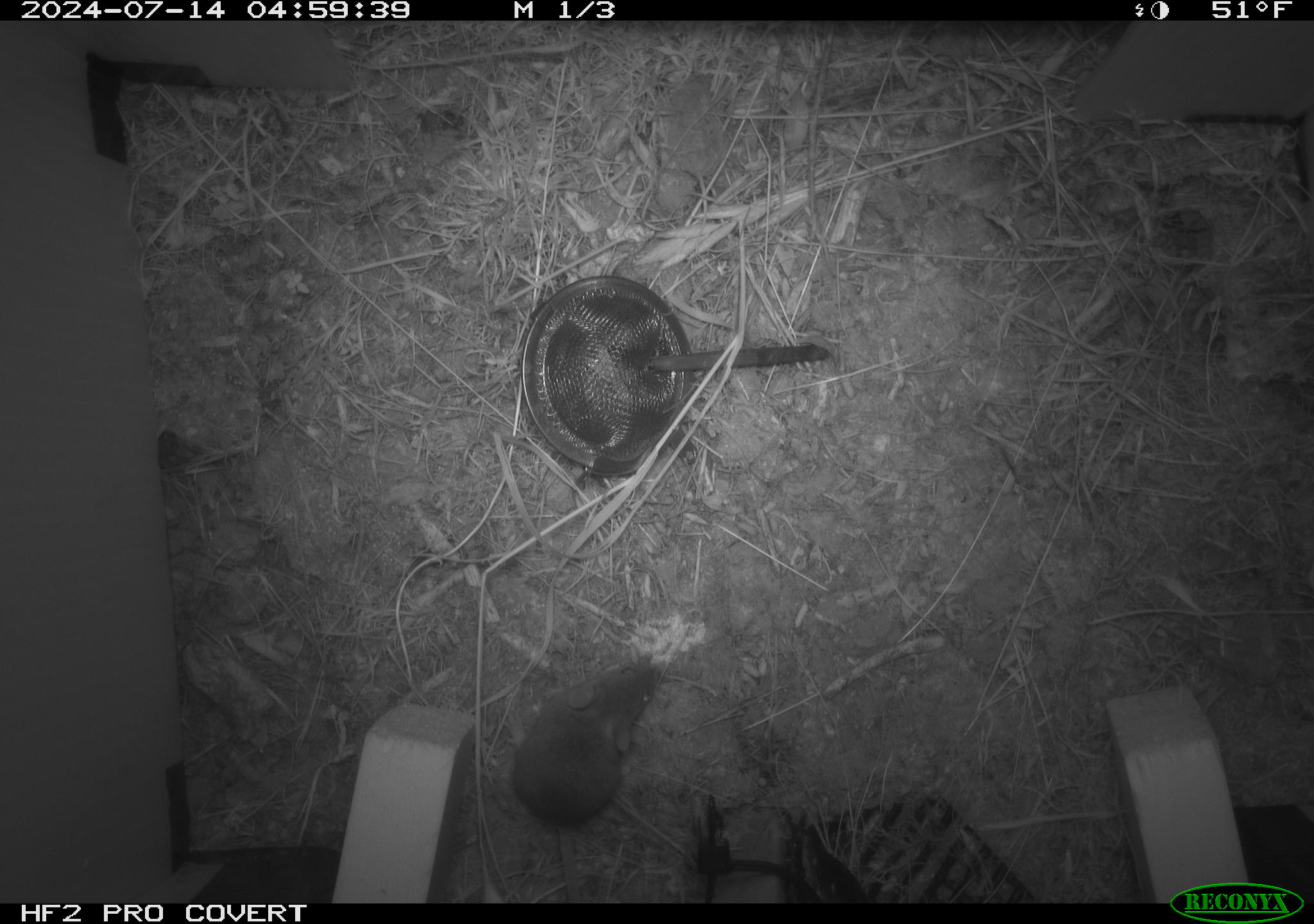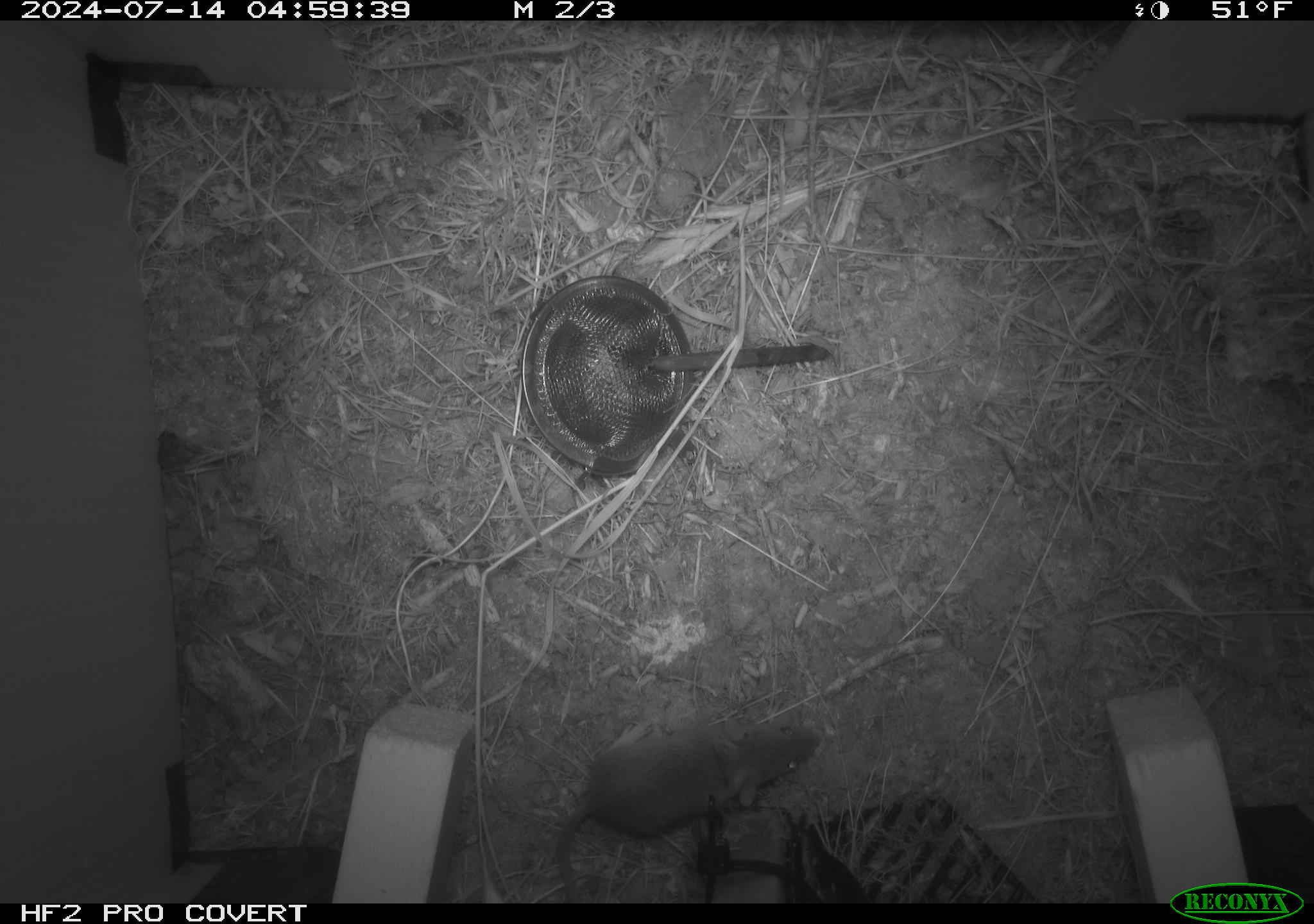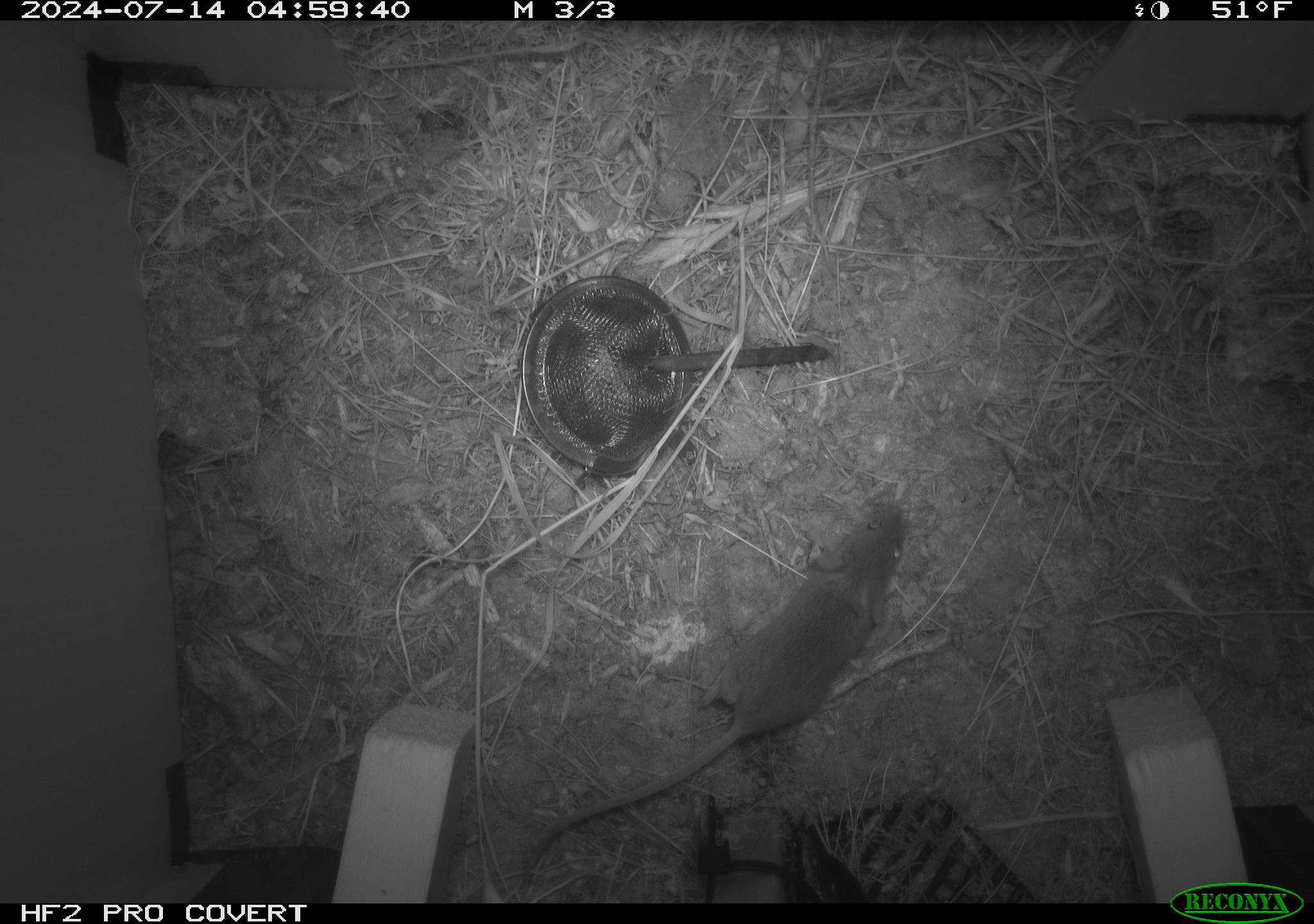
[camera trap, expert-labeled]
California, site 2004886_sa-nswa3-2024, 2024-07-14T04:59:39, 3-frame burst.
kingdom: Animalia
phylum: Chordata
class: Mammalia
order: Rodentia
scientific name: Rodentia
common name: rodent